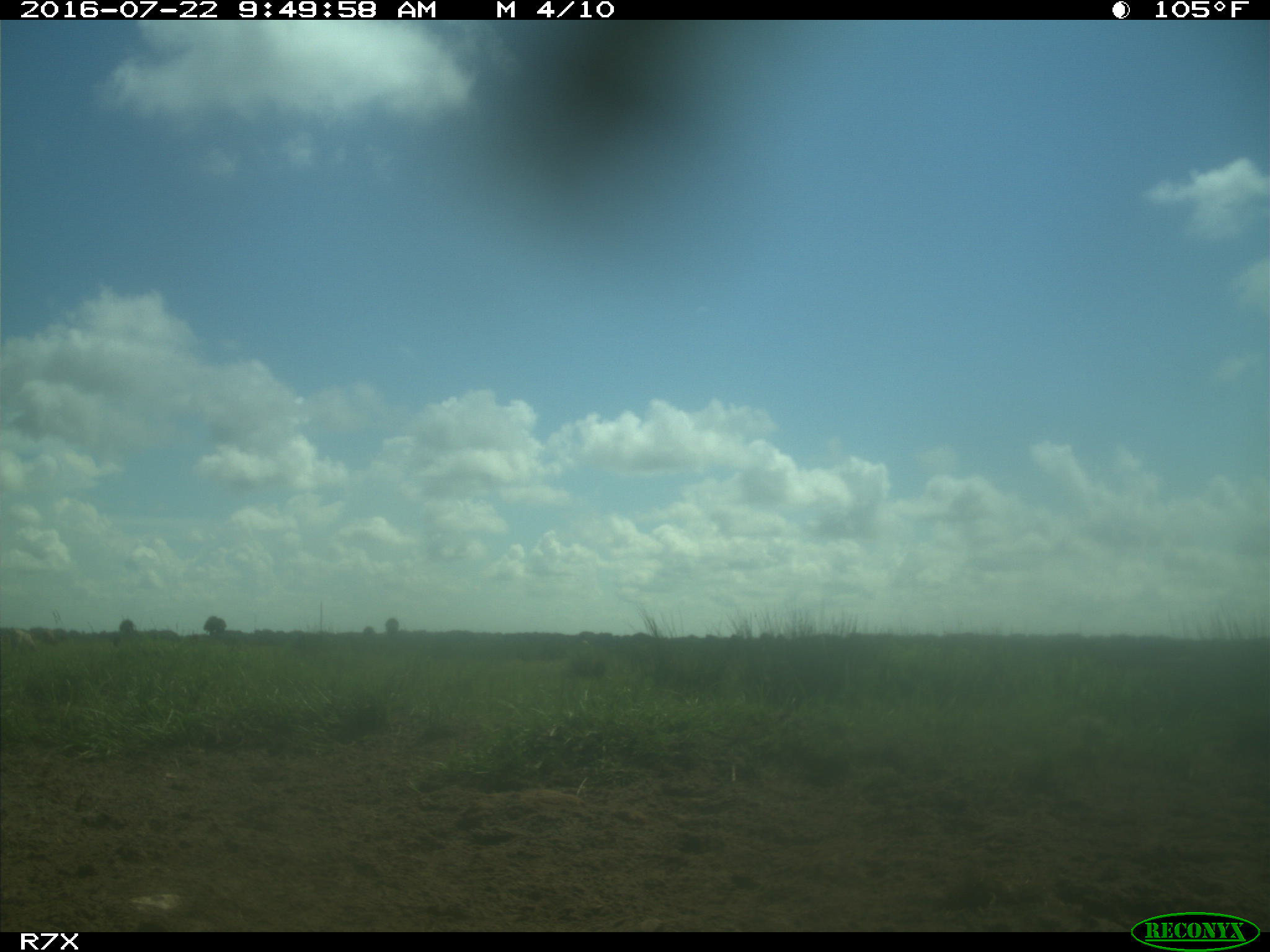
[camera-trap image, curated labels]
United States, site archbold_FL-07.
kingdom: Animalia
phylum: Chordata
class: Mammalia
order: Artiodactyla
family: Bovidae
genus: Bos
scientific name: Bos taurus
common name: domestic cow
Bos taurus (domestic cow).